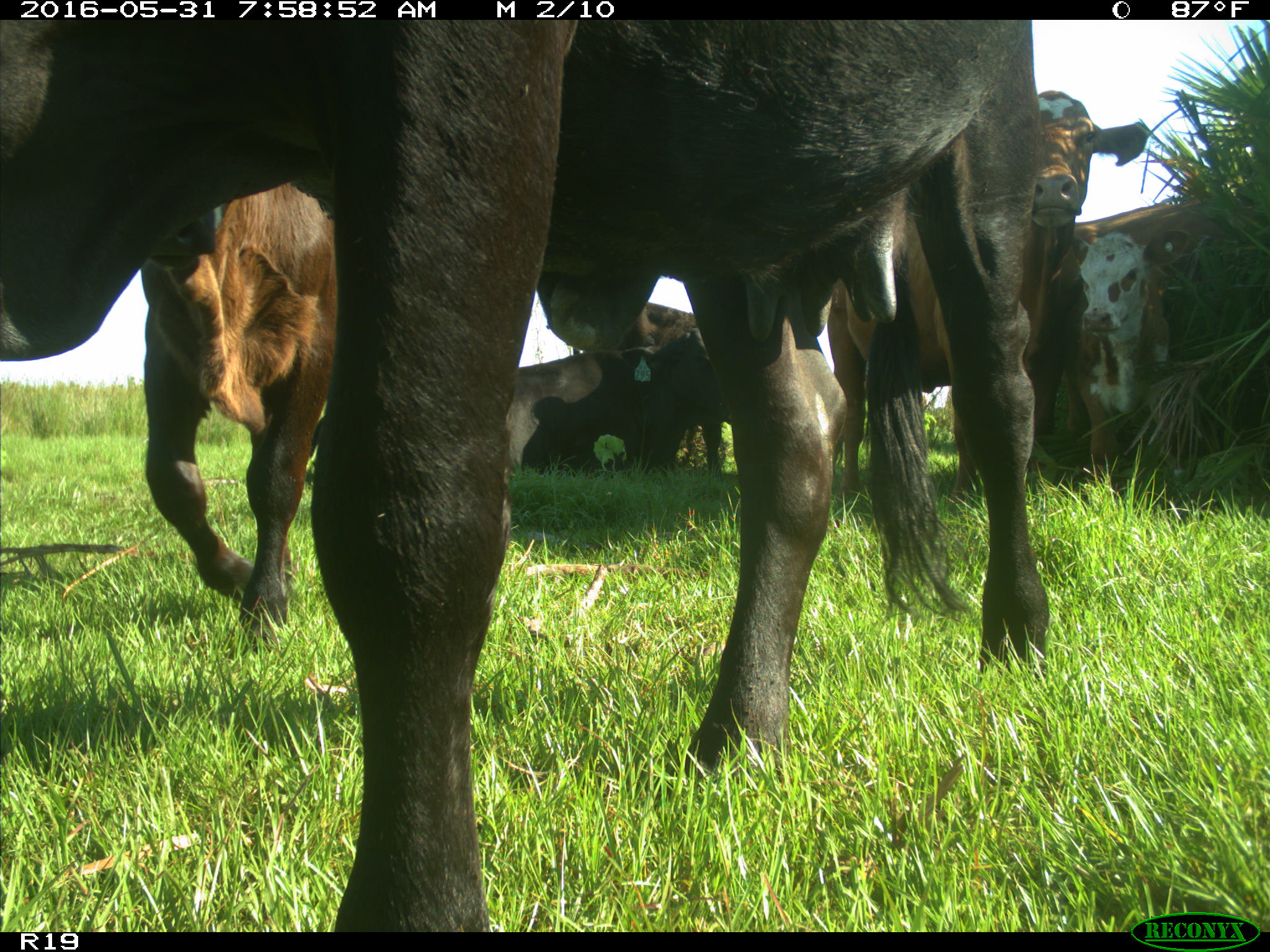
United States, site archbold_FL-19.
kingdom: Animalia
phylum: Chordata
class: Mammalia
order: Artiodactyla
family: Bovidae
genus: Bos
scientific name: Bos taurus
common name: domestic cow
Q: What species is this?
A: Bos taurus (domestic cow).